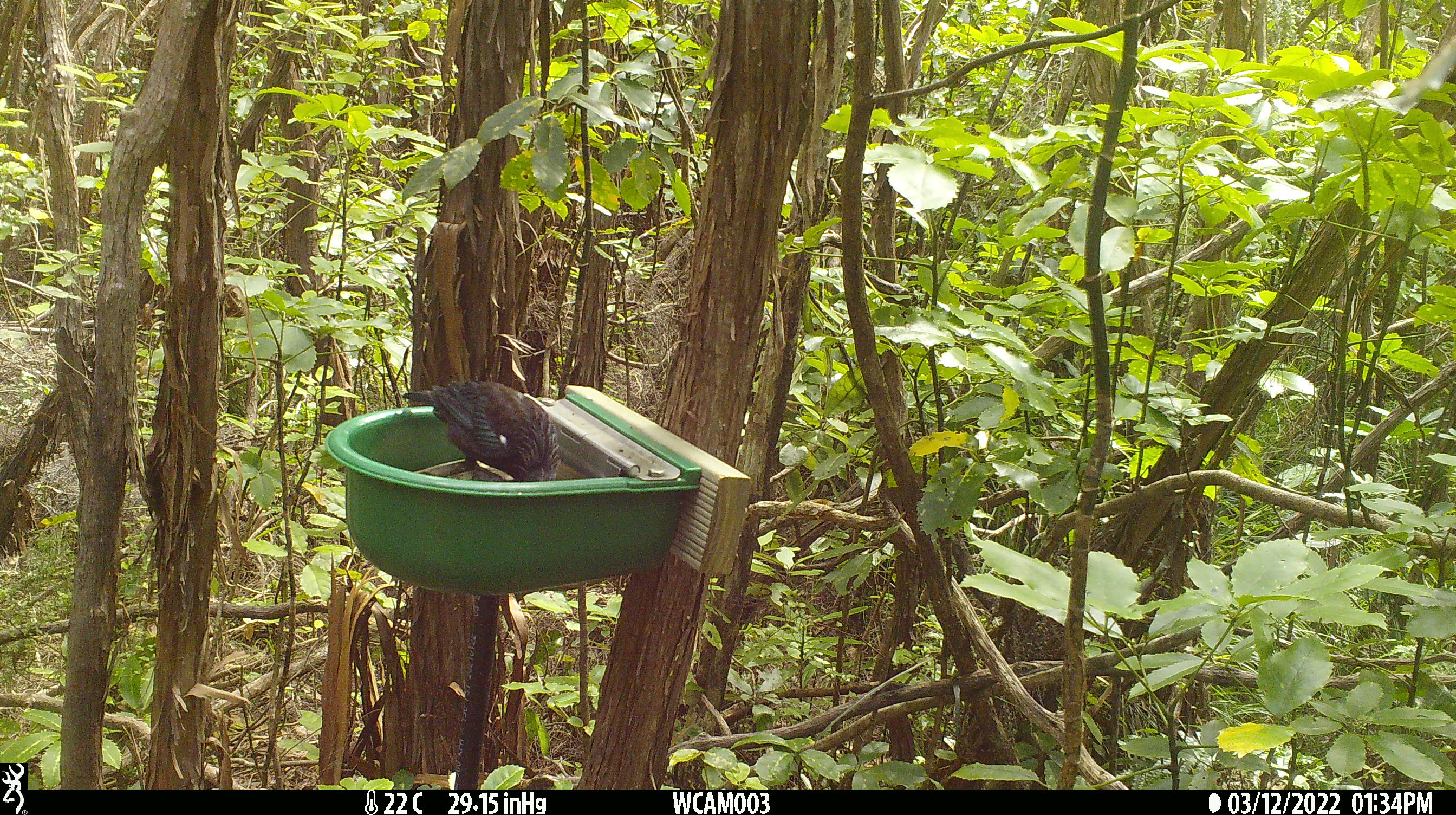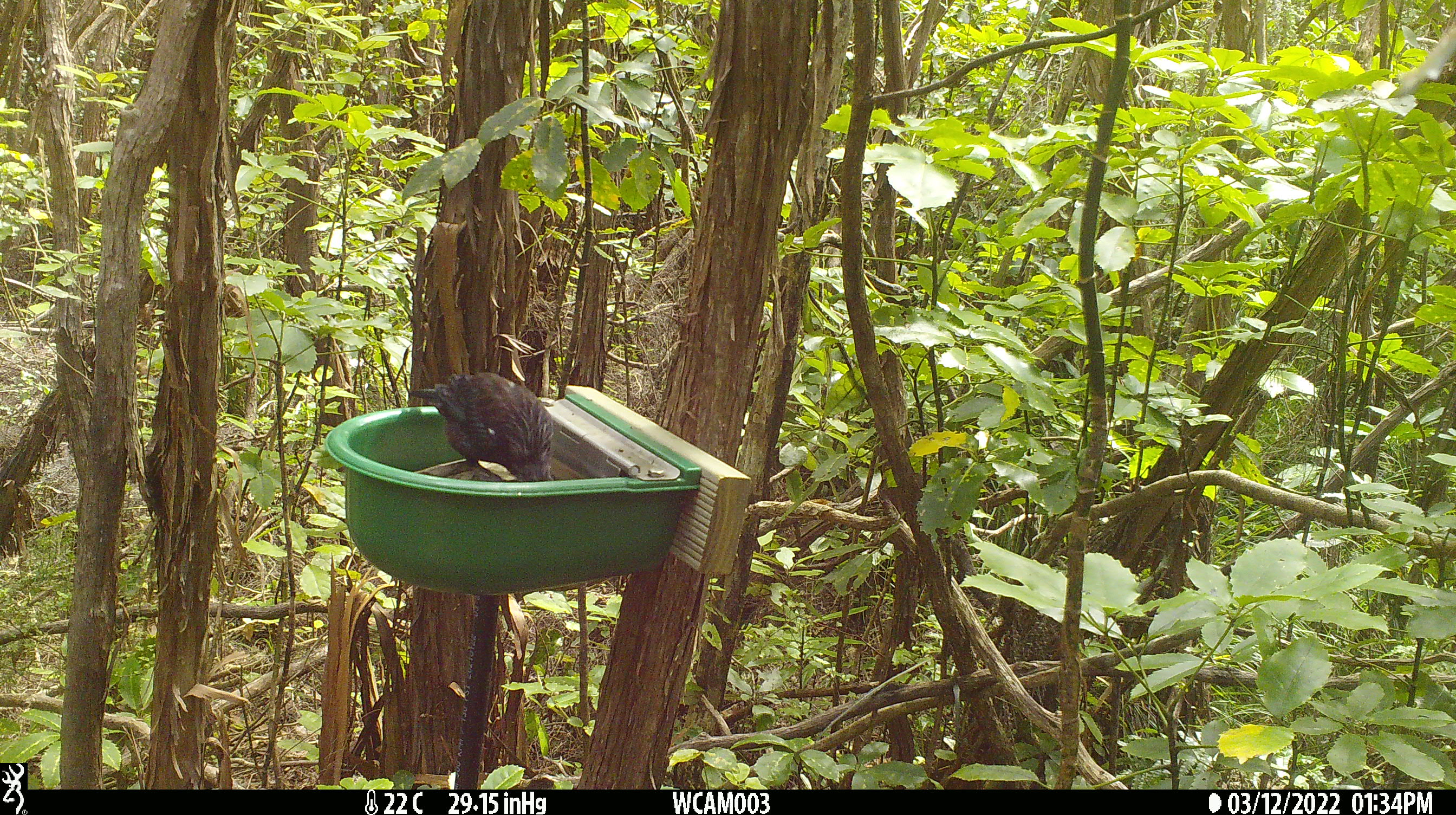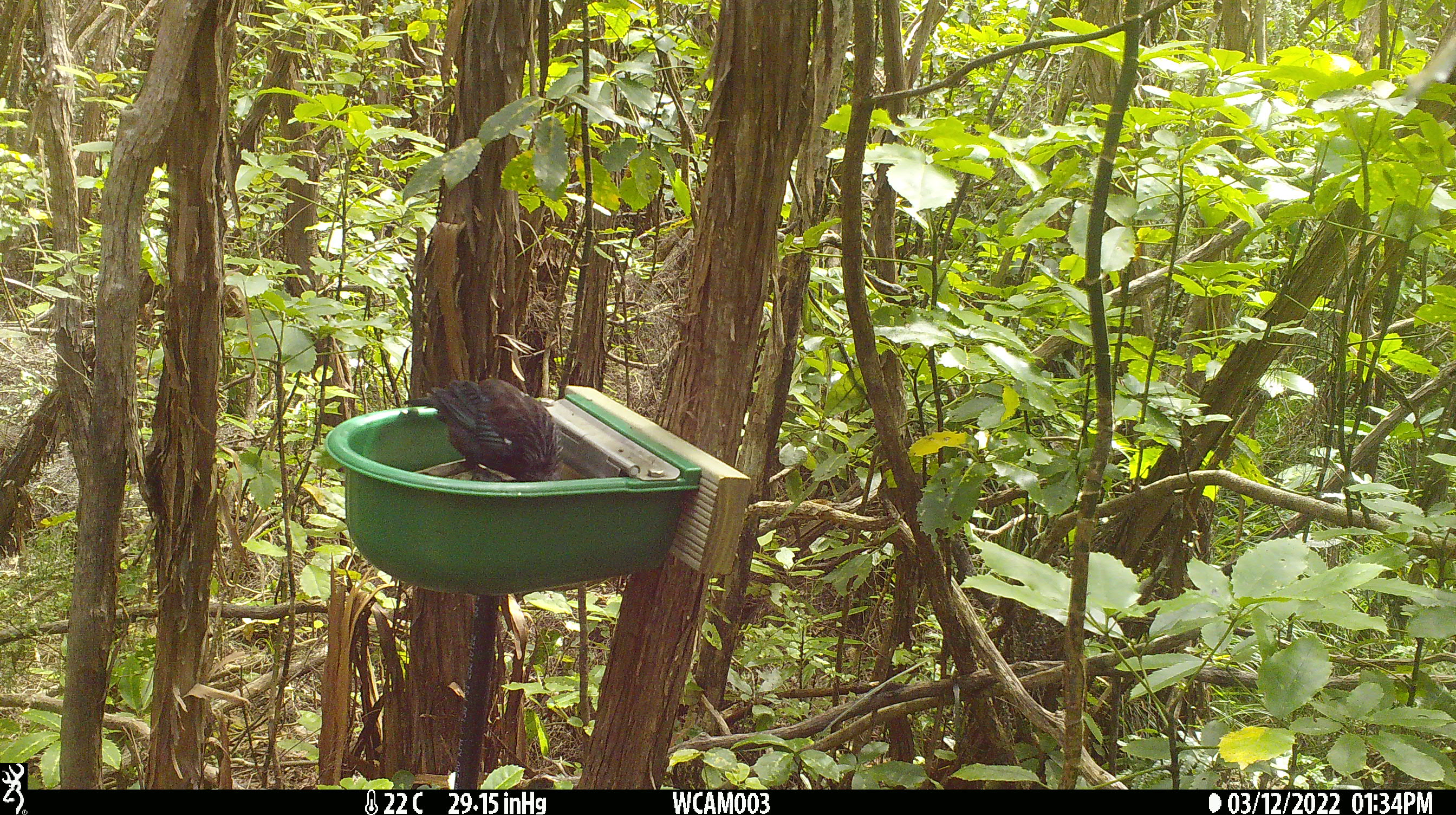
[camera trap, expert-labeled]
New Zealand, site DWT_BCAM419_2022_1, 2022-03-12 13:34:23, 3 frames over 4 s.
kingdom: Animalia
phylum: Chordata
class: Aves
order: Passeriformes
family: Meliphagidae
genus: Prosthemadera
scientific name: Prosthemadera novaeseelandiae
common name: tui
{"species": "tui (Prosthemadera novaeseelandiae)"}